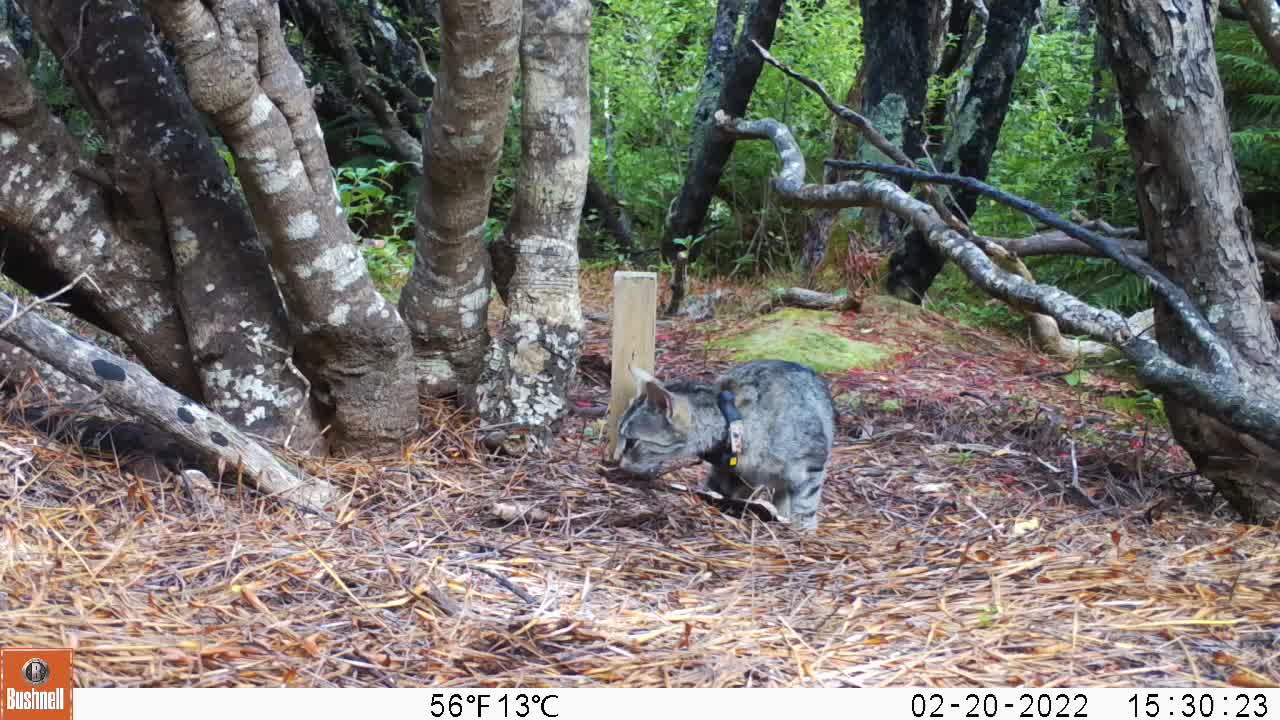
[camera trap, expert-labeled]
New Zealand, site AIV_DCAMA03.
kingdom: Animalia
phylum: Chordata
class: Mammalia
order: Carnivora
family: Felidae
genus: Felis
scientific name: Felis catus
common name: domestic cat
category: cat